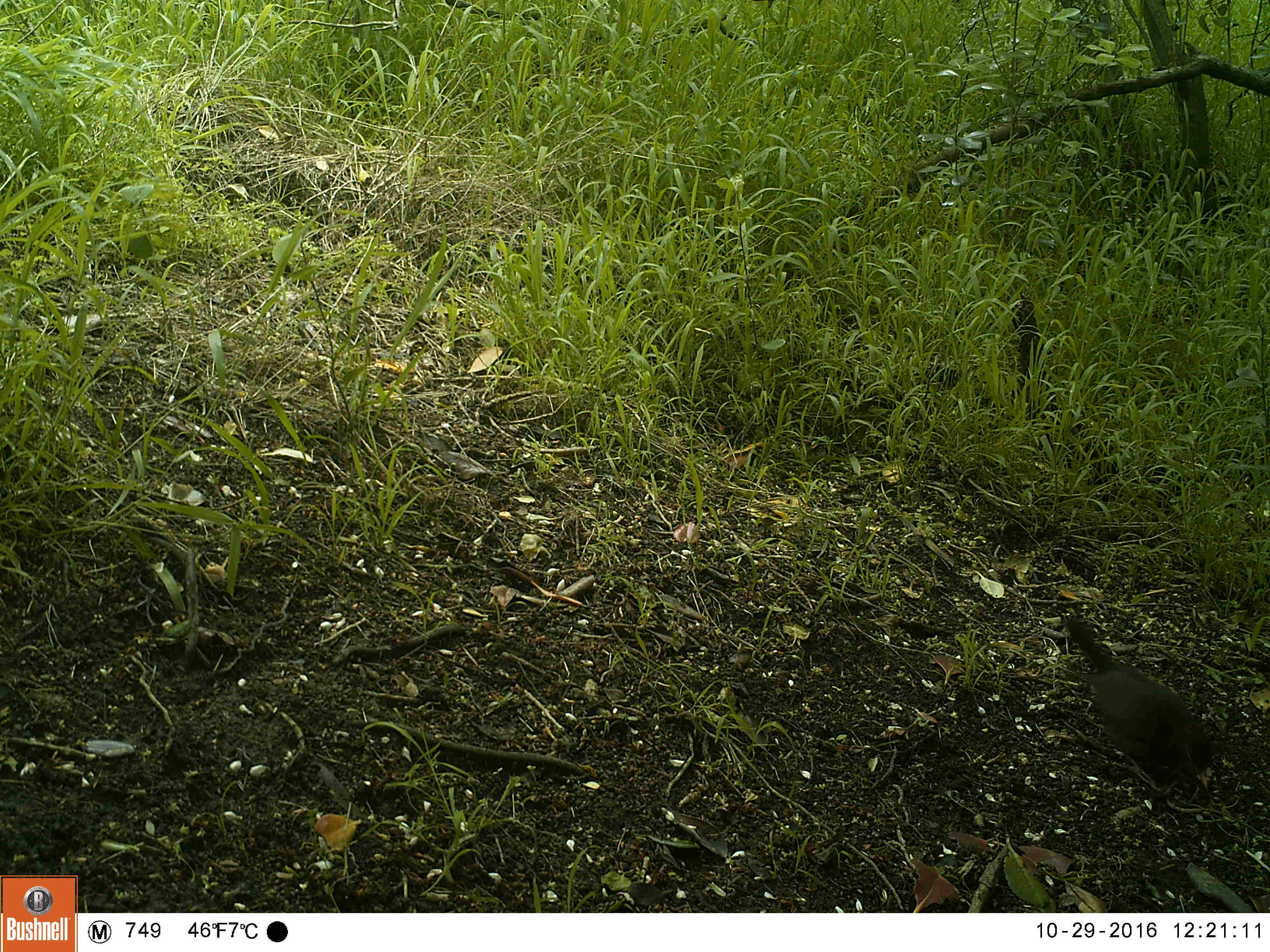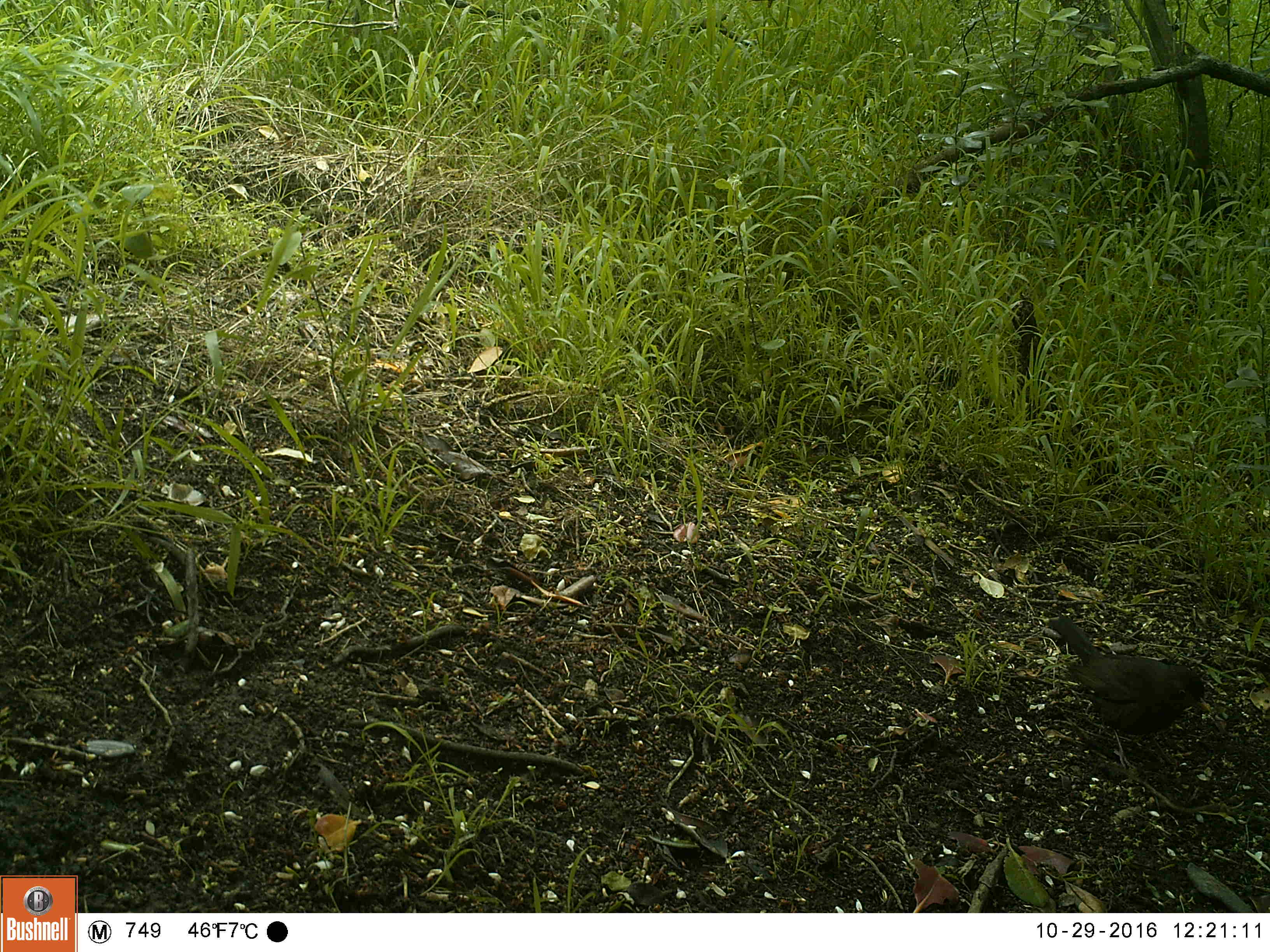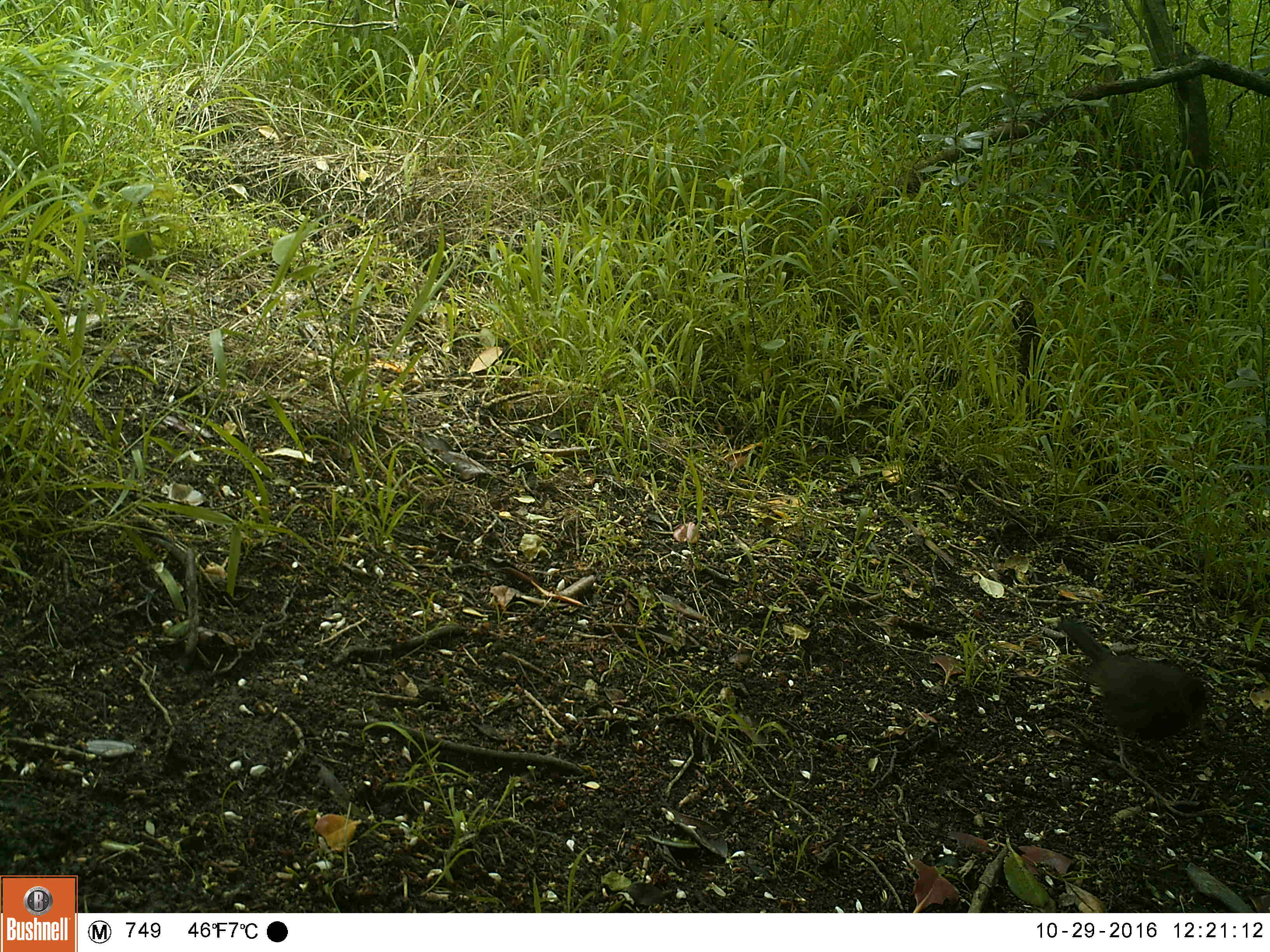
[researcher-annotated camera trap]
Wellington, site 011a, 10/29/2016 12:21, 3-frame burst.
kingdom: Animalia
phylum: Chordata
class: Aves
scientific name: Aves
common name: bird